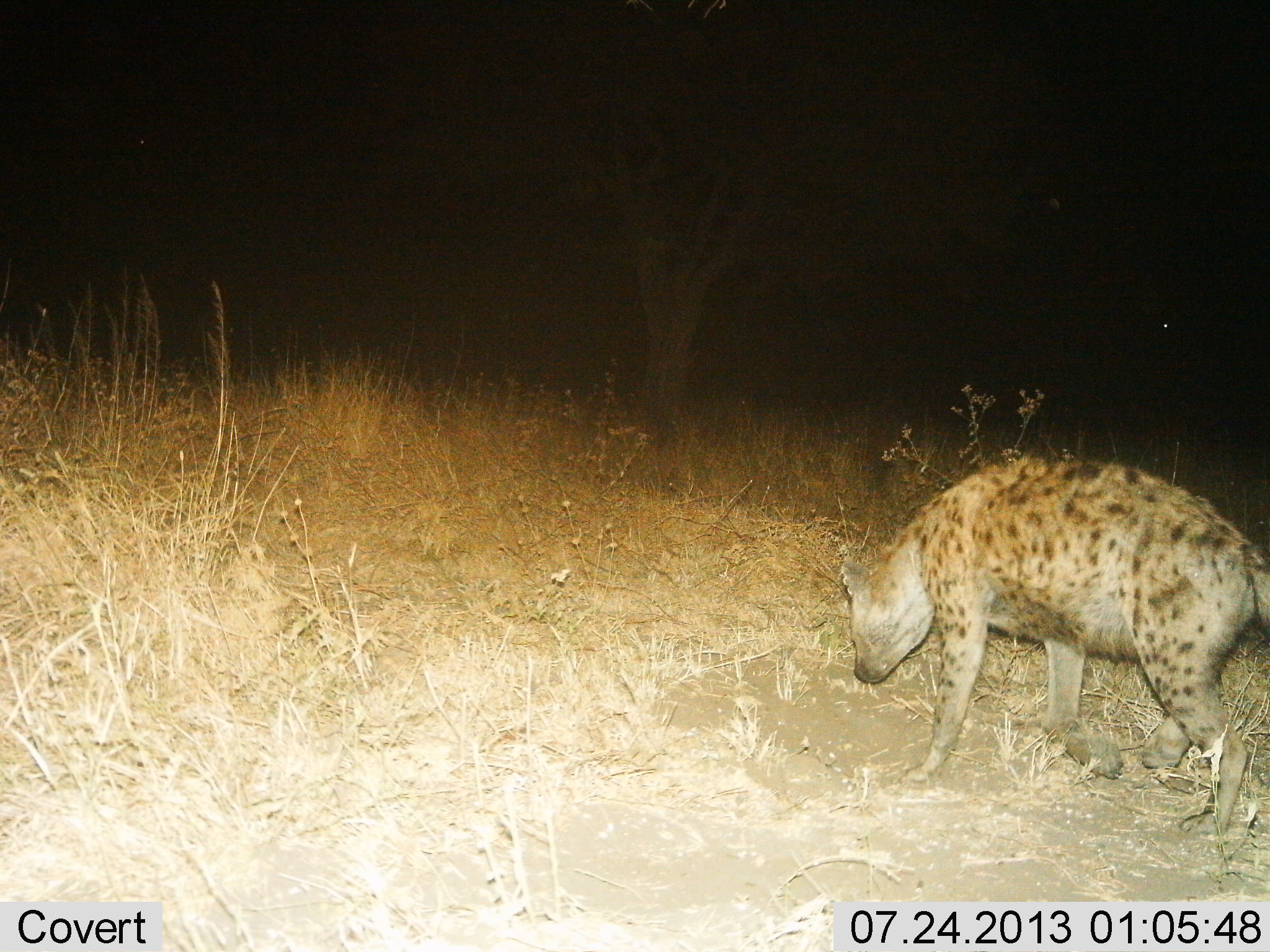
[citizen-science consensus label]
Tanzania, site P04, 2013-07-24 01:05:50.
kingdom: Animalia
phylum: Chordata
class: Mammalia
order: Carnivora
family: Hyaenidae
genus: Crocuta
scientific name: Crocuta crocuta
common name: spotted hyena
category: hyenaspotted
Hyenaspotted (spotted hyena) (Crocuta crocuta), count 1. Behavior (volunteer vote fractions): standing 38%, resting 0%, moving 69%, interacting 0%. Young present (vote fraction): 0%. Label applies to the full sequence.